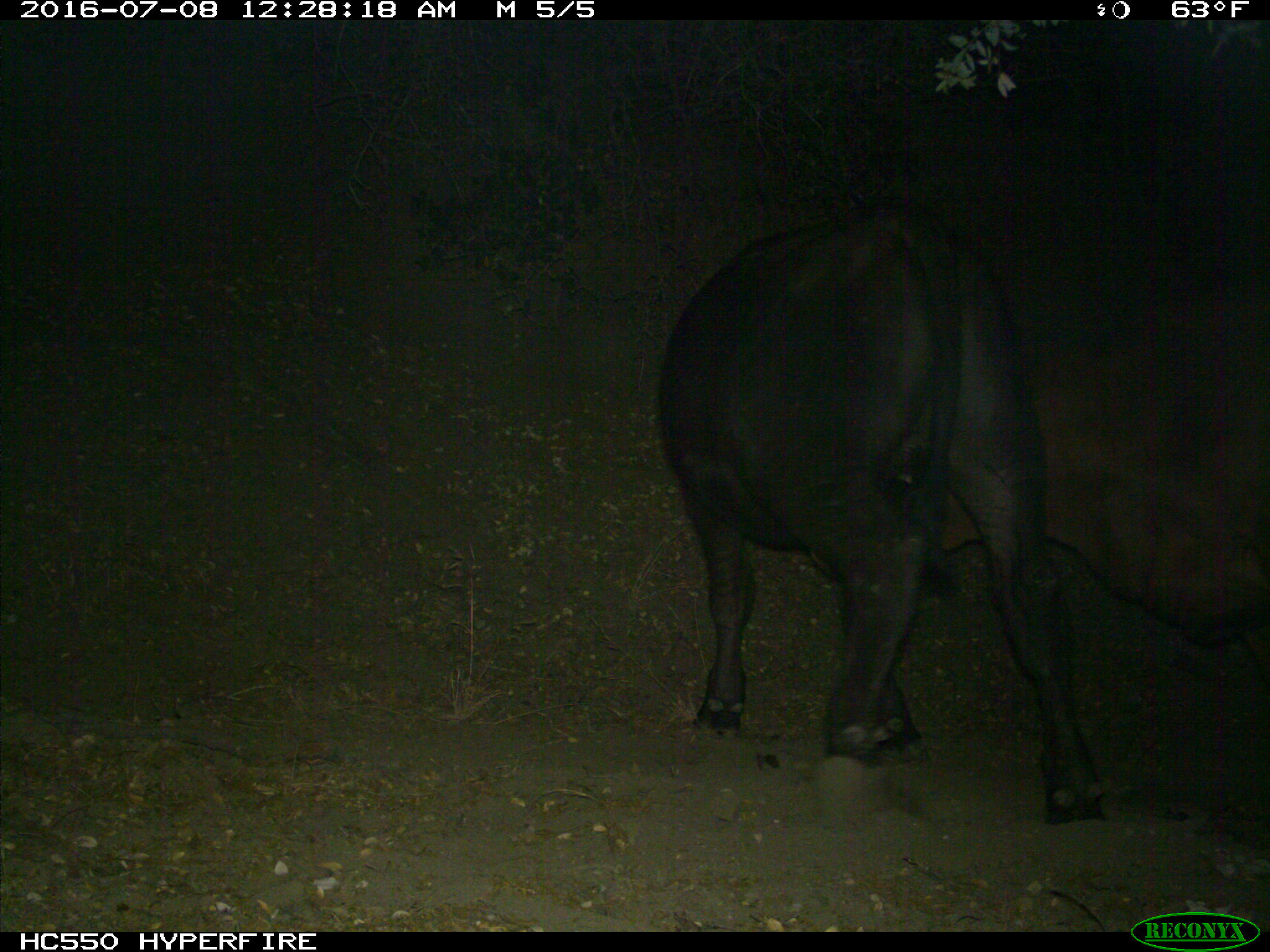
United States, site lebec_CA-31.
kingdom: Animalia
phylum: Chordata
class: Mammalia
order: Artiodactyla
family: Bovidae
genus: Bos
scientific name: Bos taurus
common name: domestic cow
Bos taurus (domestic cow).